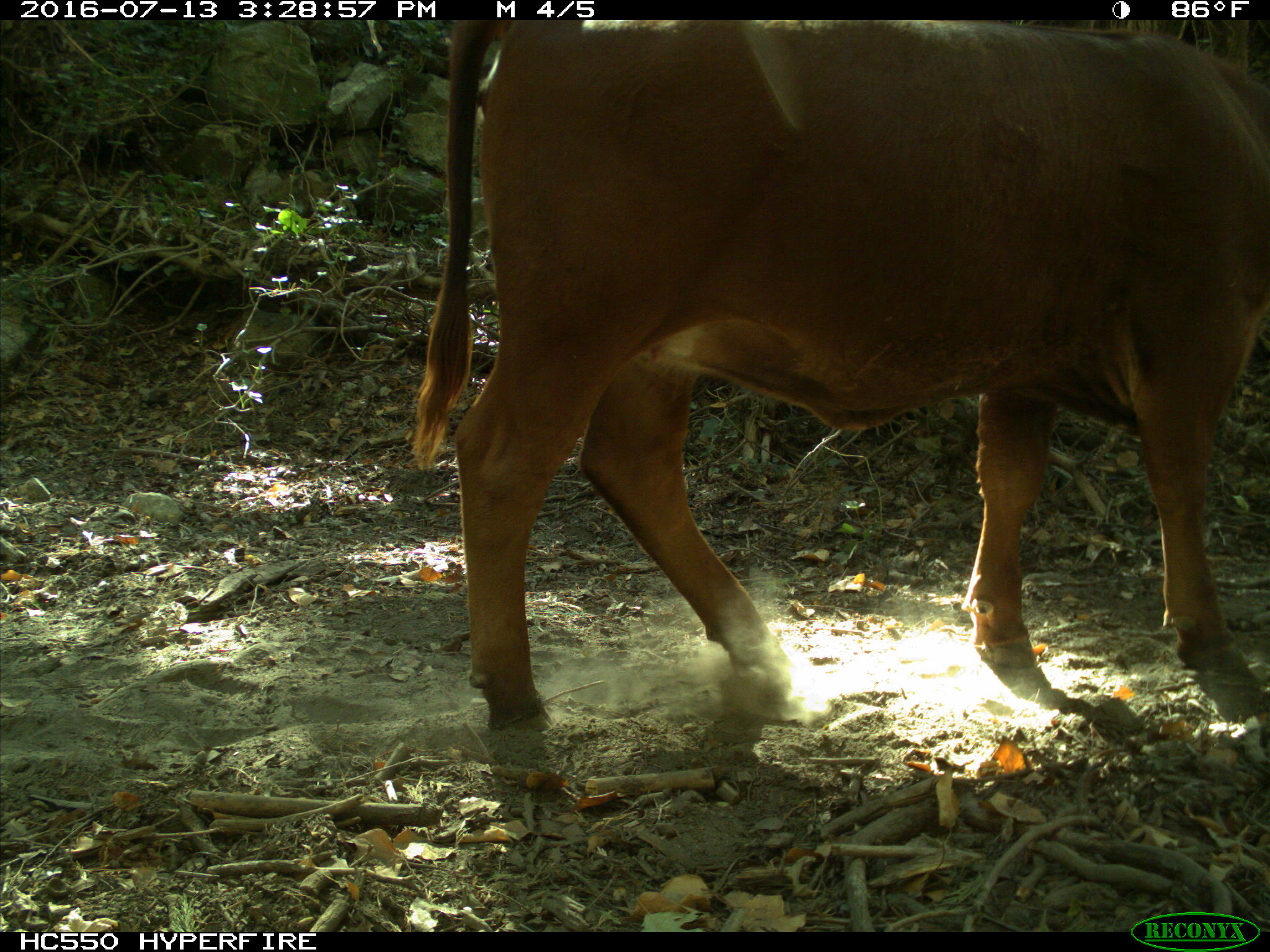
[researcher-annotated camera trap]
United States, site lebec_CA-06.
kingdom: Animalia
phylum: Chordata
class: Mammalia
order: Artiodactyla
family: Bovidae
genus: Bos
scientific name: Bos taurus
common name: domestic cow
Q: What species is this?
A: Bos taurus (domestic cow).